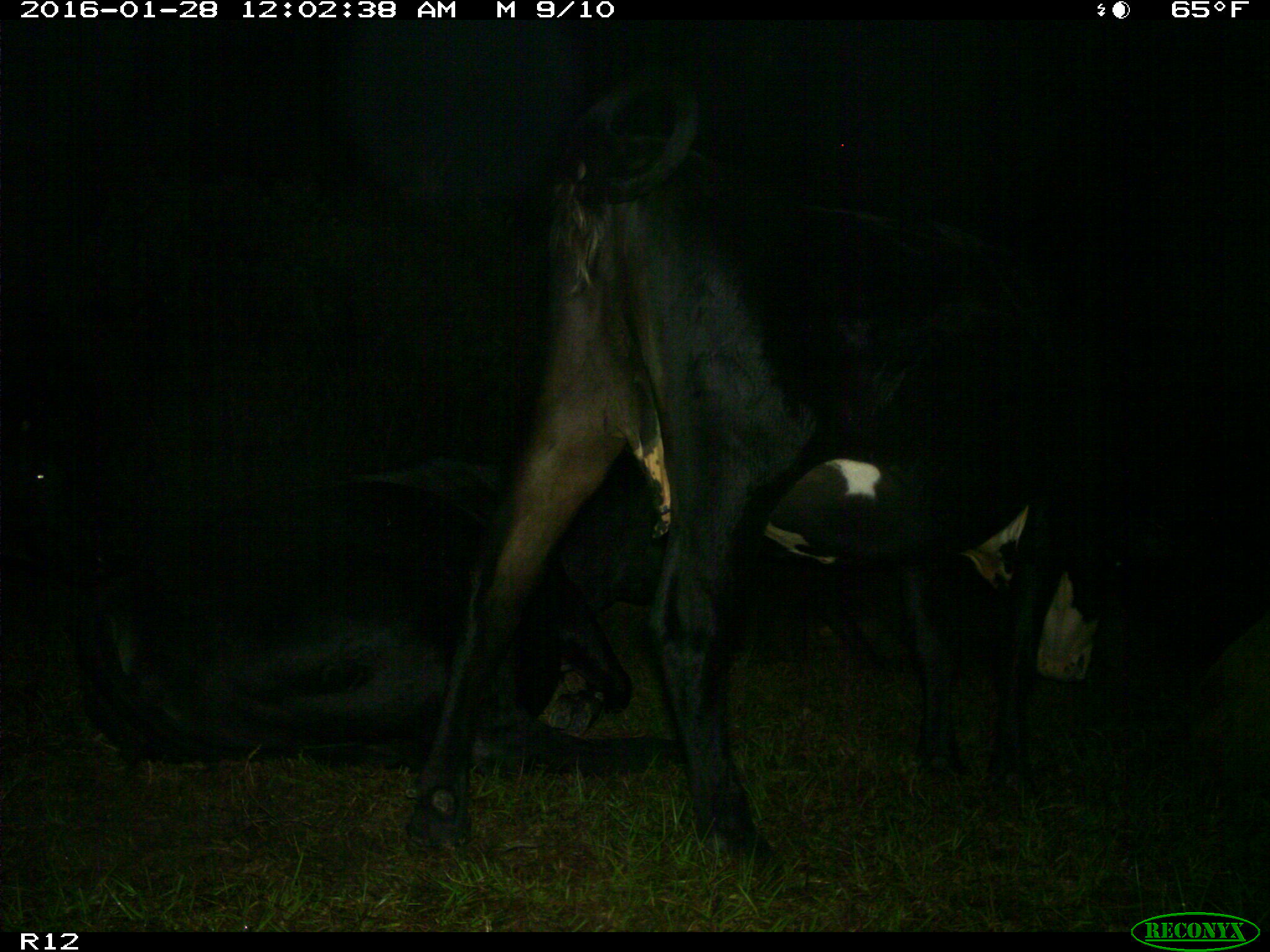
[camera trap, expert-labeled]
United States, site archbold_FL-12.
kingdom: Animalia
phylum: Chordata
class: Mammalia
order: Artiodactyla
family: Bovidae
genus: Bos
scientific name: Bos taurus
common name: domestic cow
Bos taurus (domestic cow).